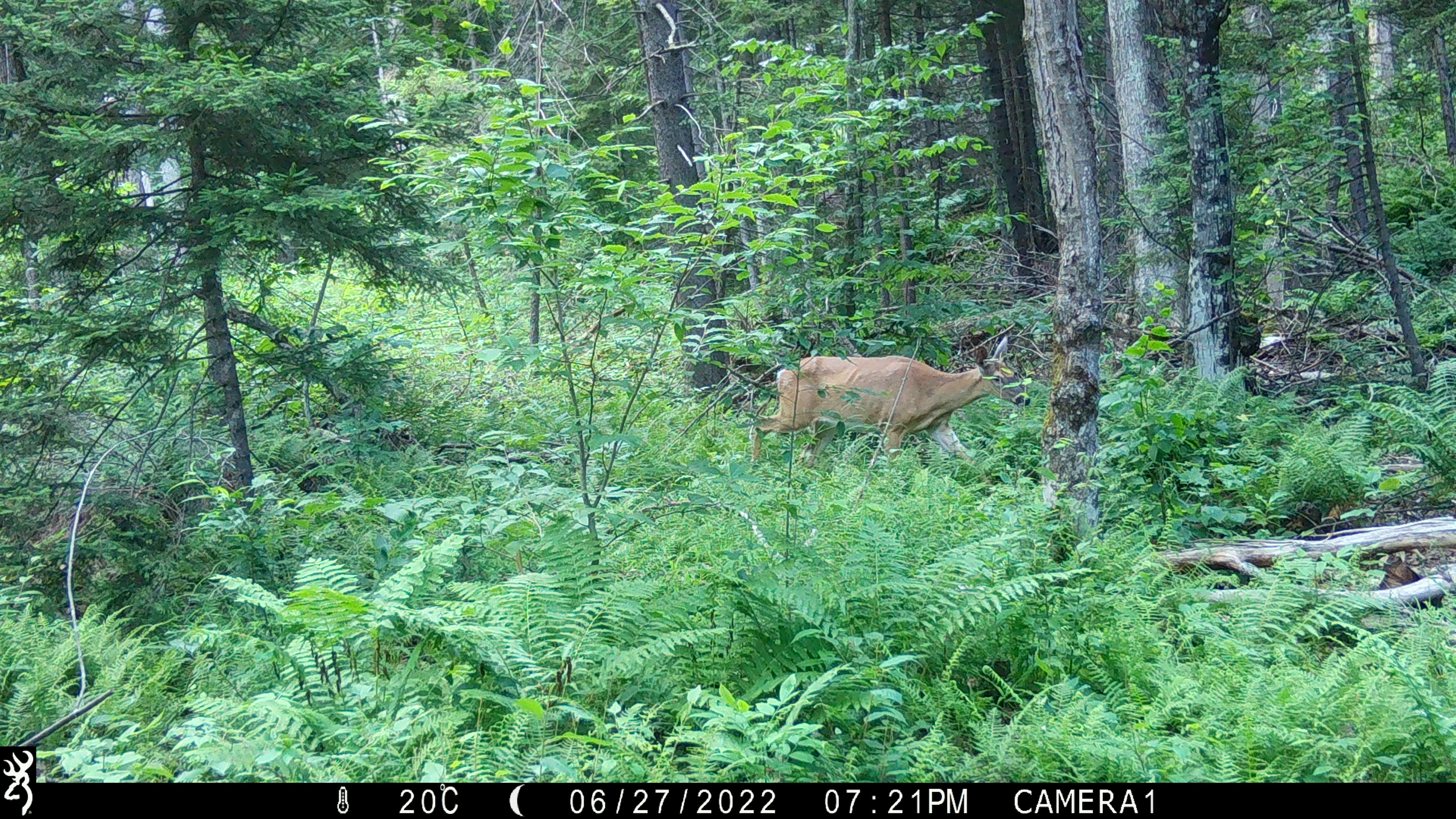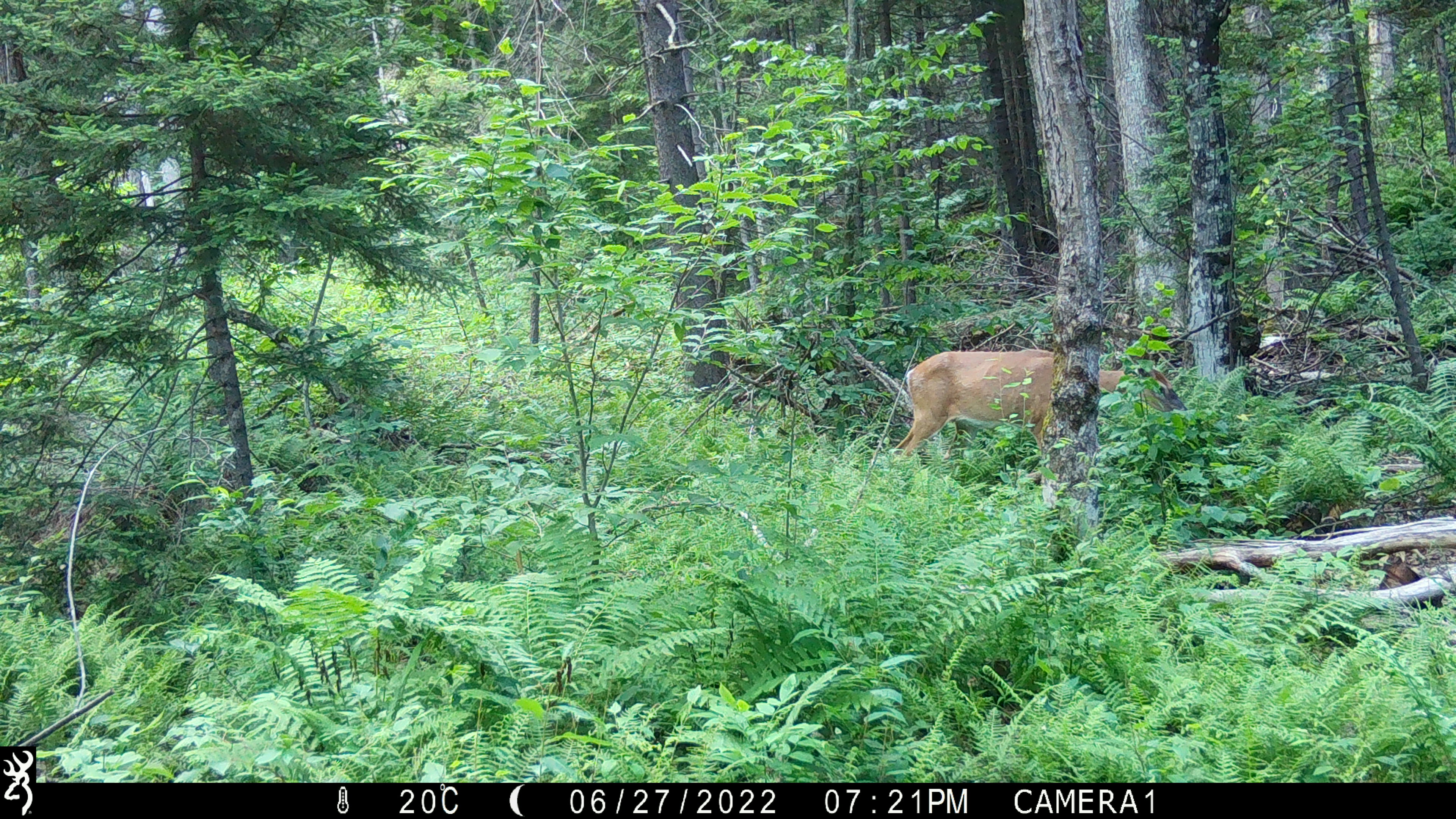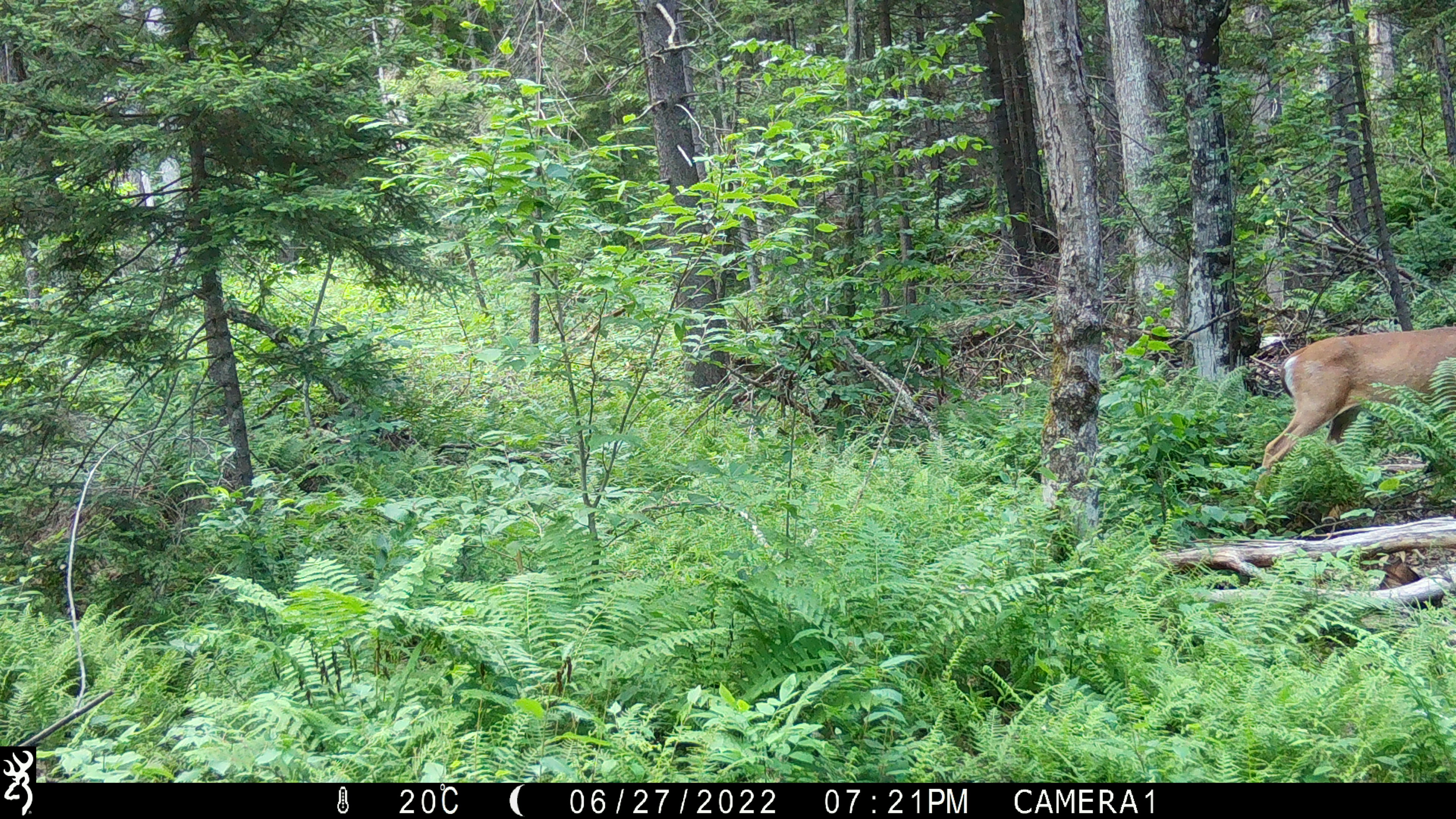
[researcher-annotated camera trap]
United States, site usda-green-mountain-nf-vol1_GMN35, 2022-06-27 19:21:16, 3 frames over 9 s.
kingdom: Animalia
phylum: Chordata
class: Mammalia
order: Artiodactyla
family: Cervidae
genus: Odocoileus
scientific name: Odocoileus virginianus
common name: white-tailed deer